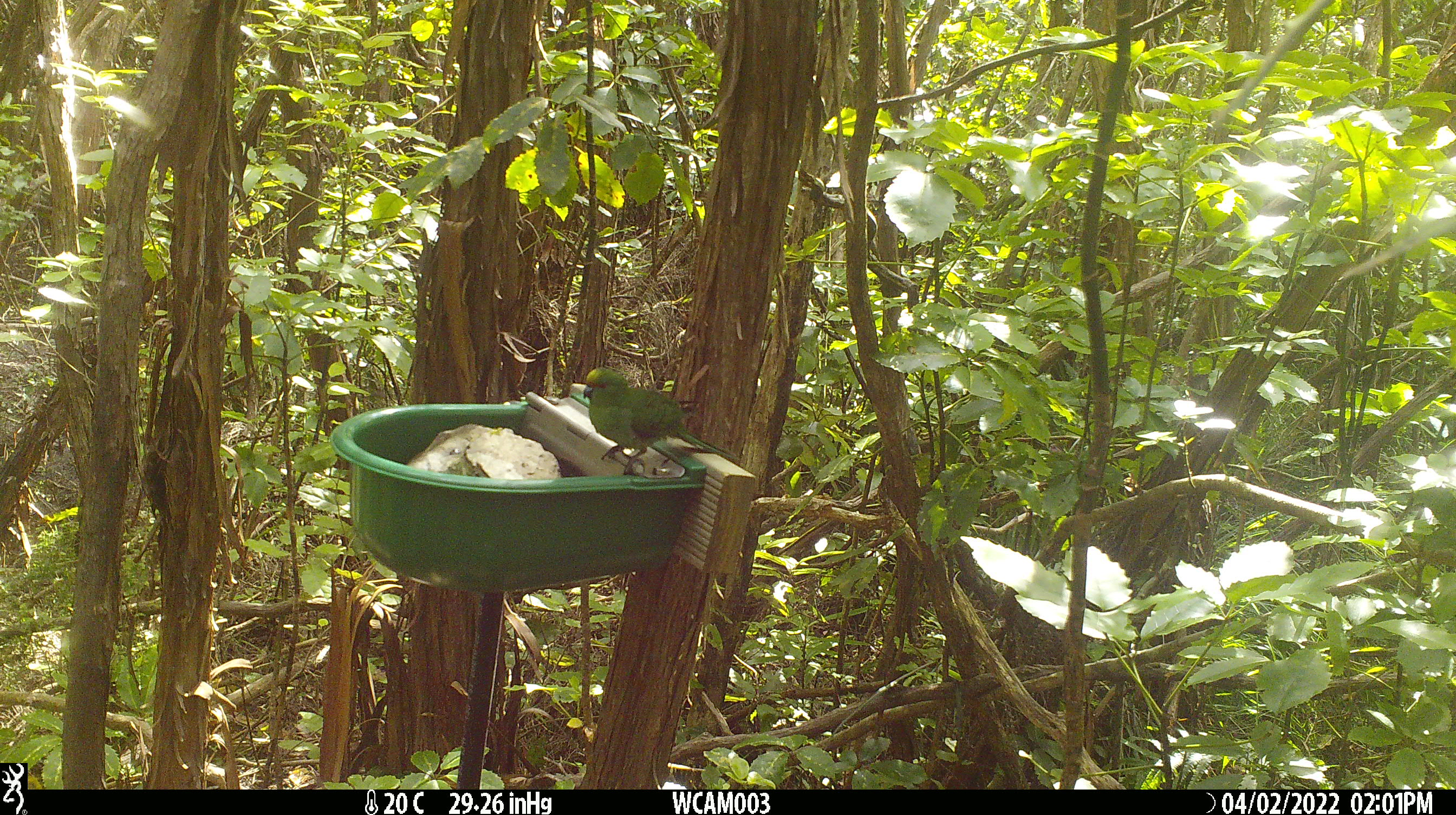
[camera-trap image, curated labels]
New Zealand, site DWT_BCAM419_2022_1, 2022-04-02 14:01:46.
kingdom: Animalia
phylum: Chordata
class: Aves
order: Psittaciformes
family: Psittaculidae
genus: Cyanoramphus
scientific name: Cyanoramphus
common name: parakeet